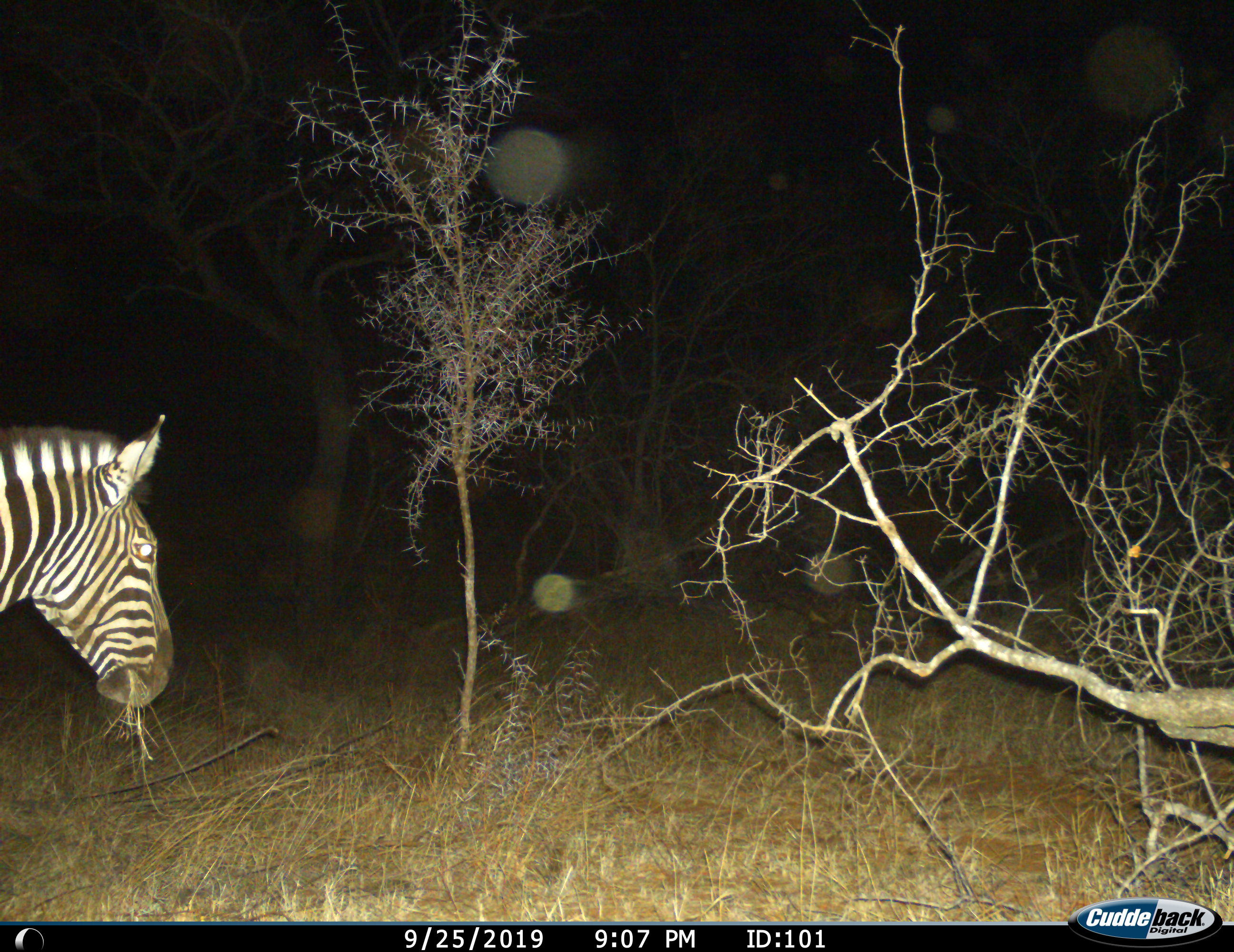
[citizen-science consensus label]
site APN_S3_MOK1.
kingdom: Animalia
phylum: Chordata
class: Mammalia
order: Perissodactyla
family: Equidae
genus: Equus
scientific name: Equus quagga burchellii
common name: burchell's zebra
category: zebraburchells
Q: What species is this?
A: Zebraburchells (burchell's zebra) (Equus quagga burchellii).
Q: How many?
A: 1.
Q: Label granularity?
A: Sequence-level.